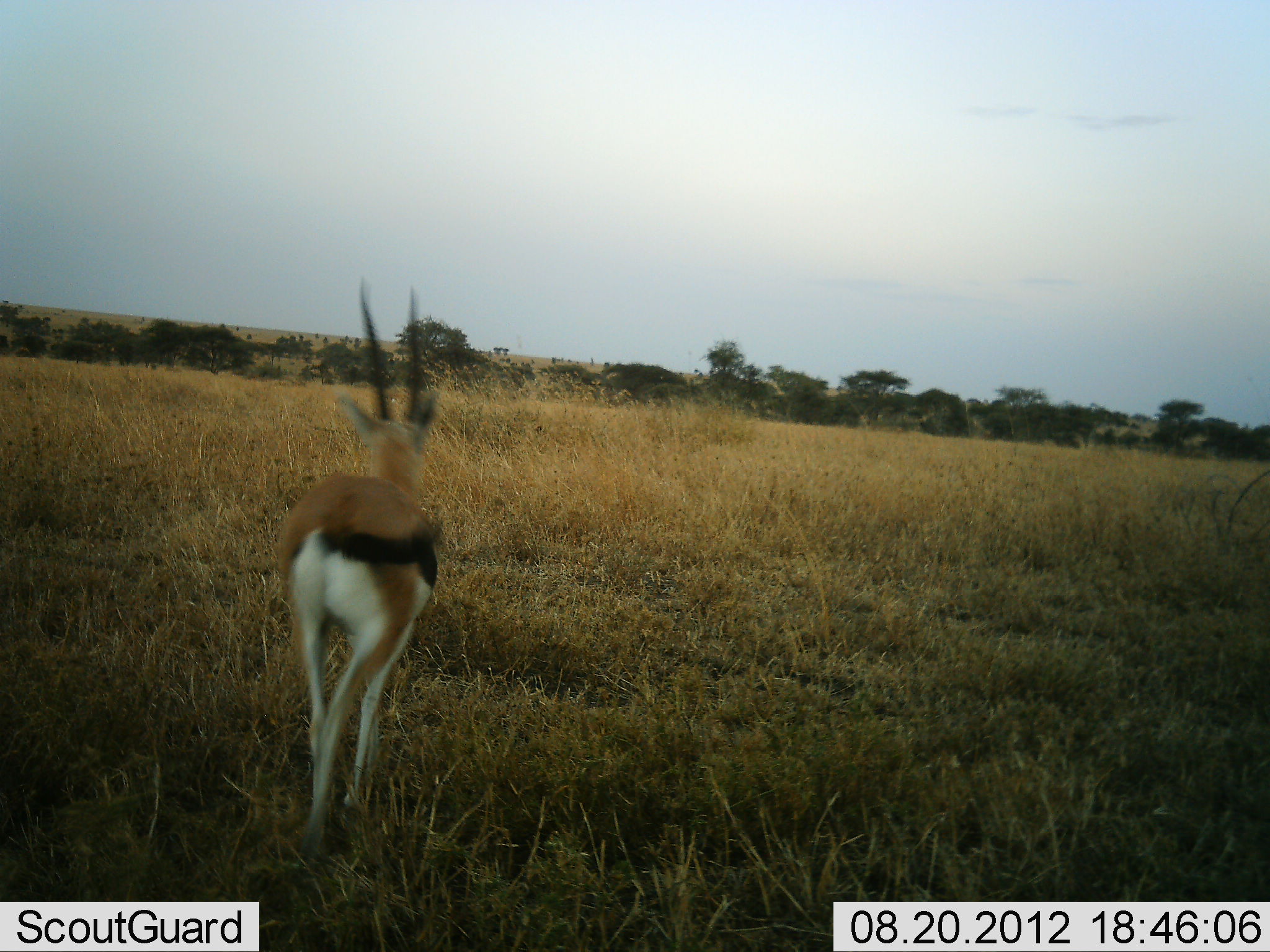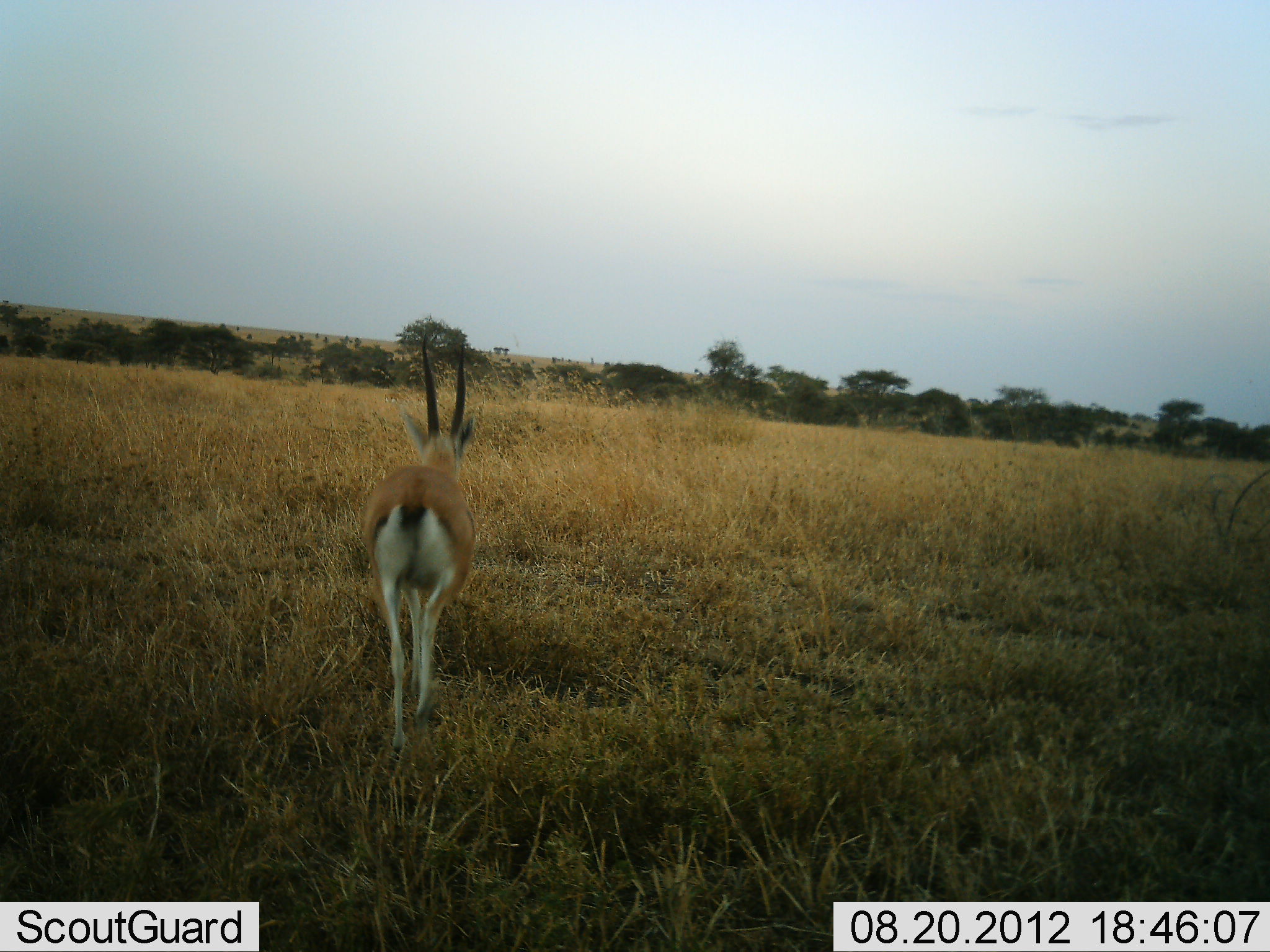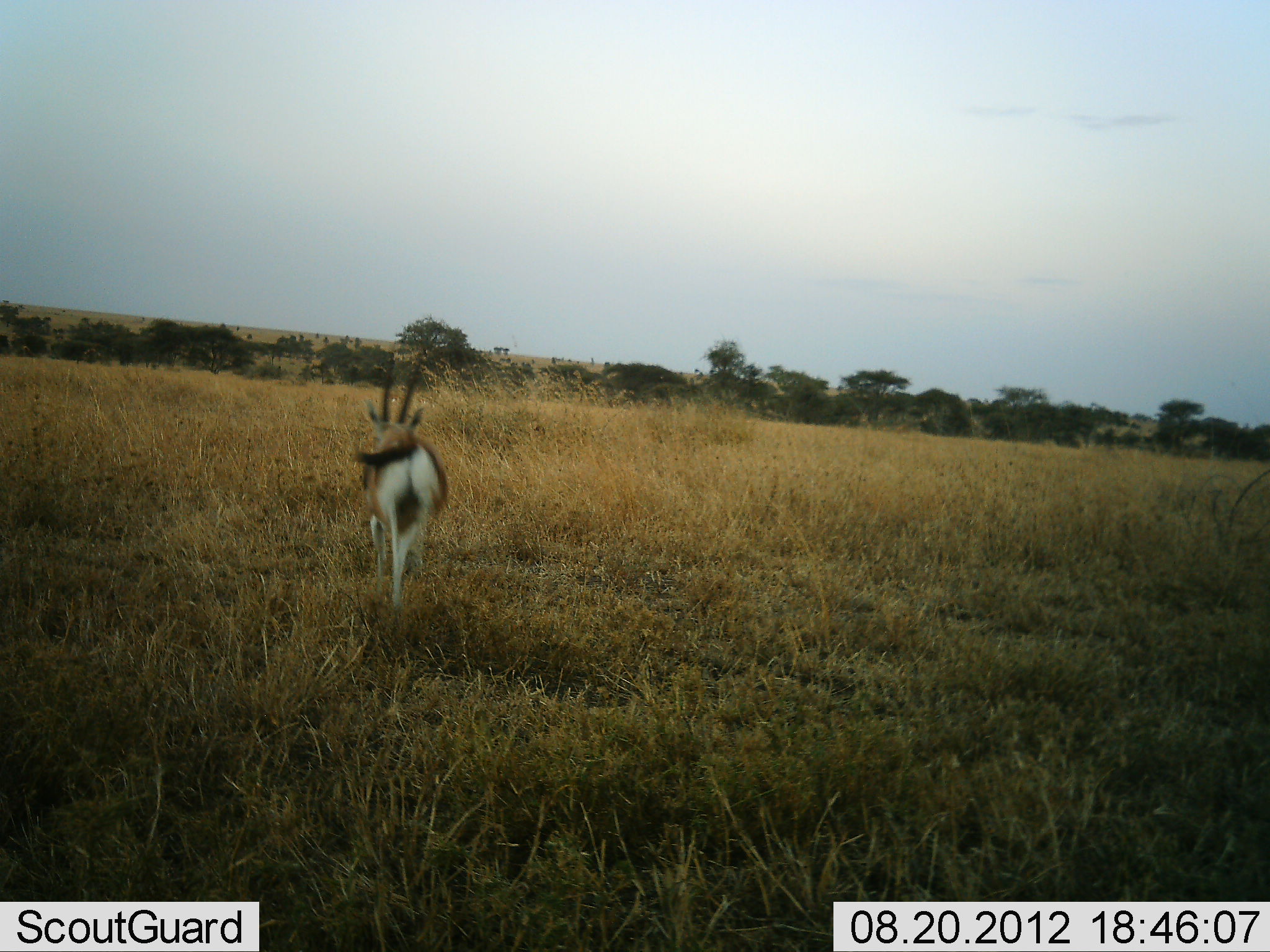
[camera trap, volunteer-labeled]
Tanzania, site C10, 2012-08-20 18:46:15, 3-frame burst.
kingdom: Animalia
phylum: Chordata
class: Mammalia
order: Artiodactyla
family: Bovidae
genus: Eudorcas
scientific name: Eudorcas thomsonii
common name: thomson's gazelle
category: gazellethomsons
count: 1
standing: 0%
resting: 0%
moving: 100%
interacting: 0%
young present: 0%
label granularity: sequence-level